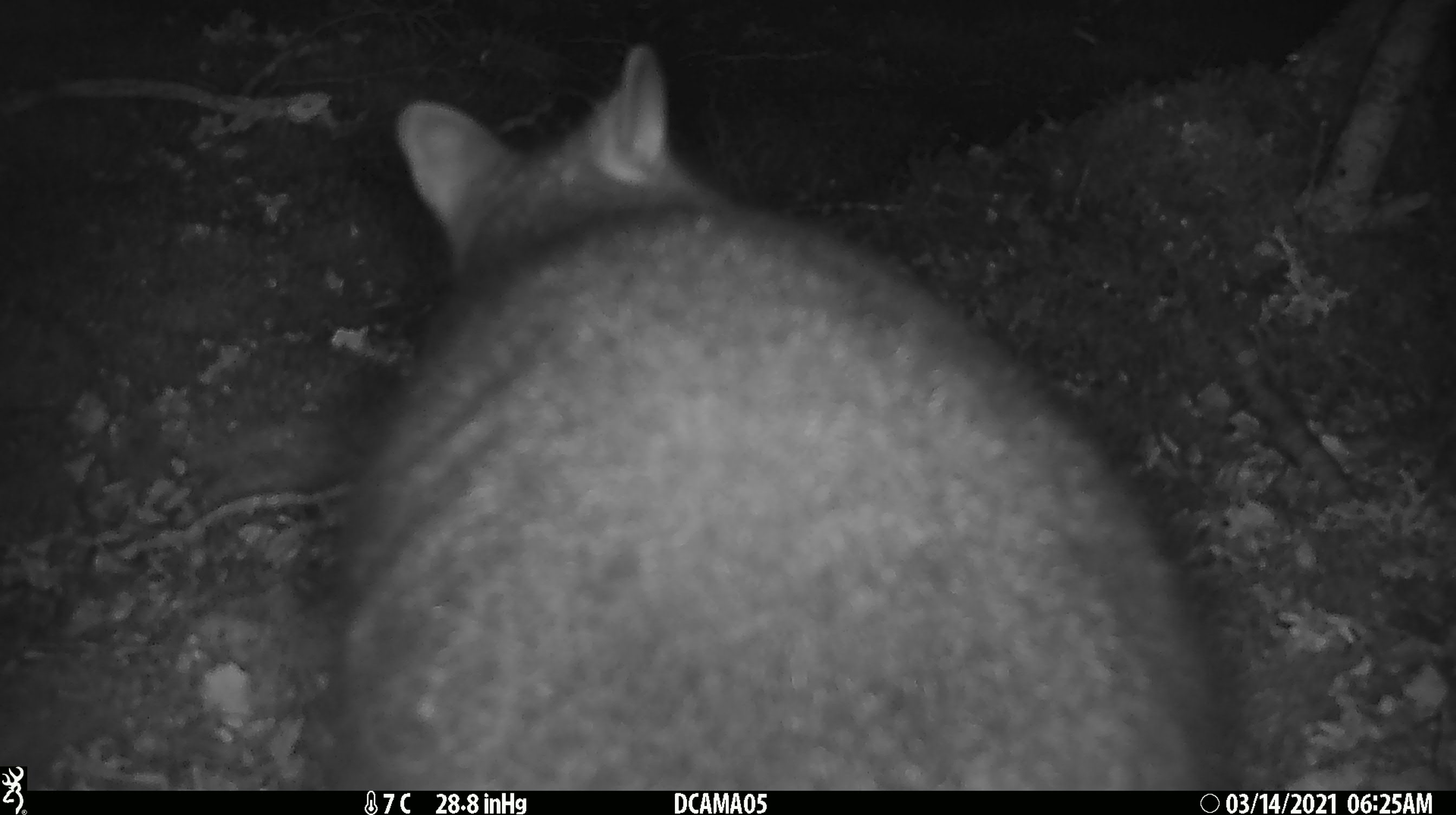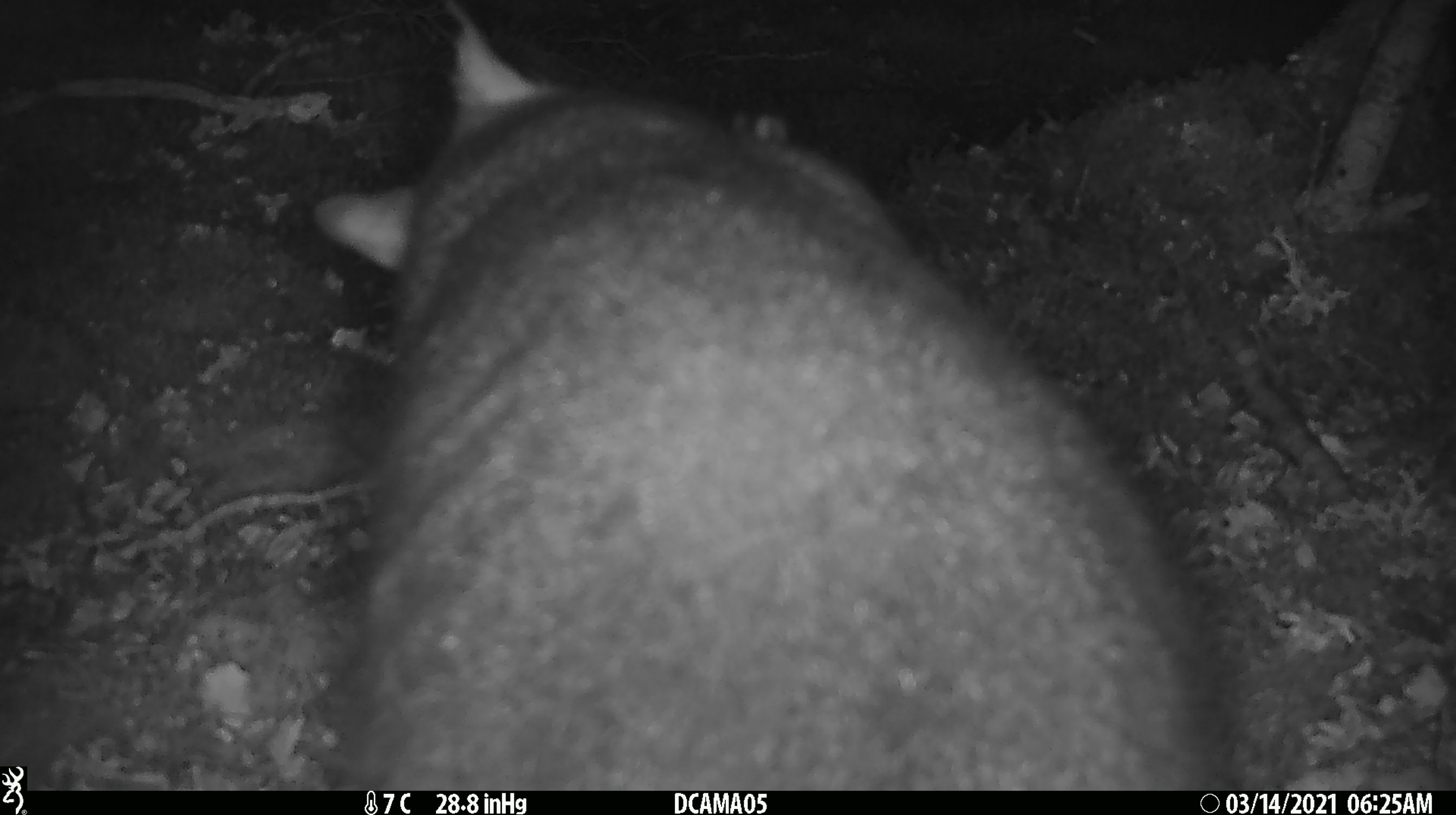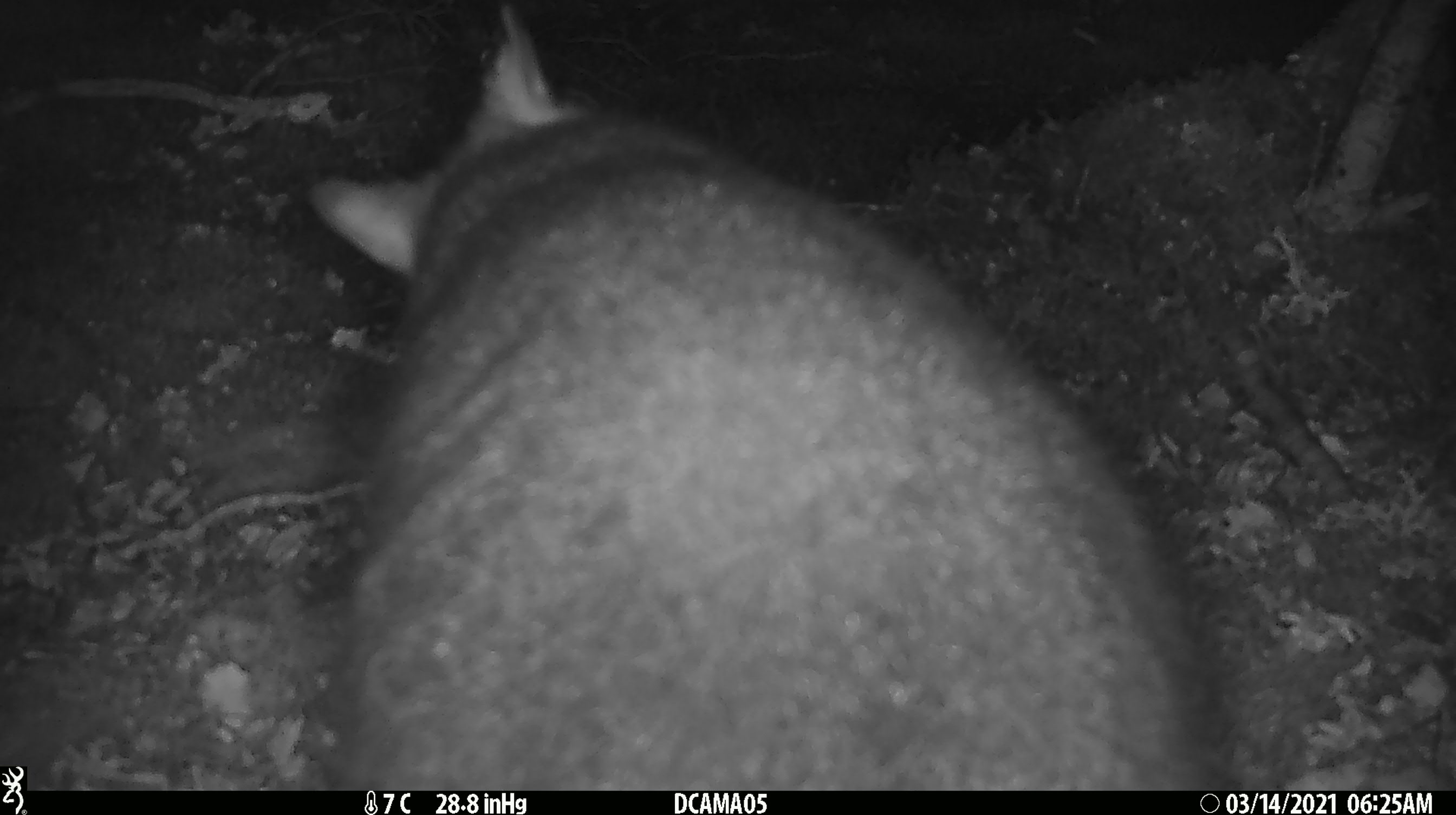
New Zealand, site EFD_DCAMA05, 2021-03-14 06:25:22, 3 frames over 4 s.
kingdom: Animalia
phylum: Chordata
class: Mammalia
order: Diprotodontia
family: Phalangeridae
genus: Trichosurus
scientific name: Trichosurus vulpecula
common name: common brushtail possum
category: possum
Possum (common brushtail possum) (Trichosurus vulpecula).